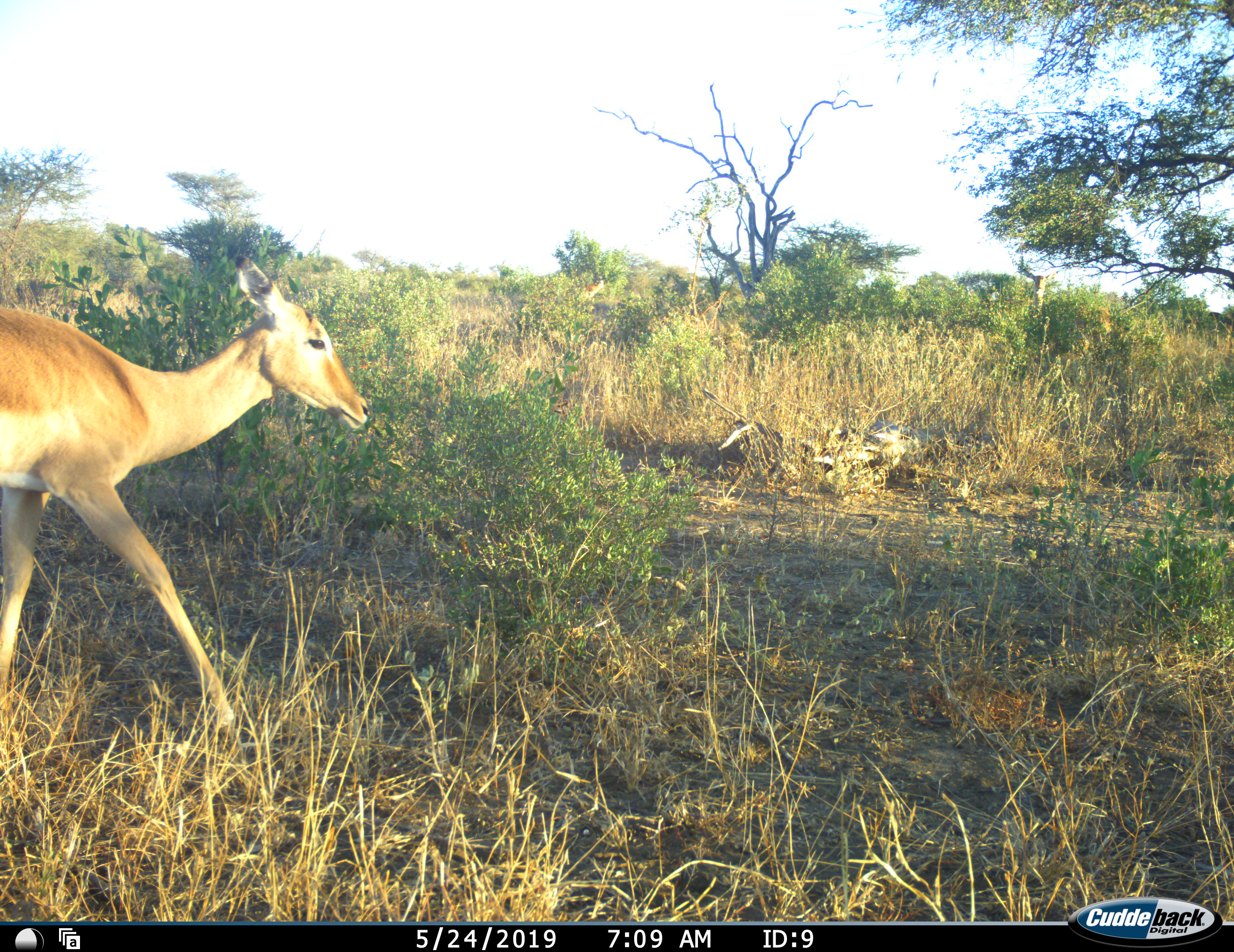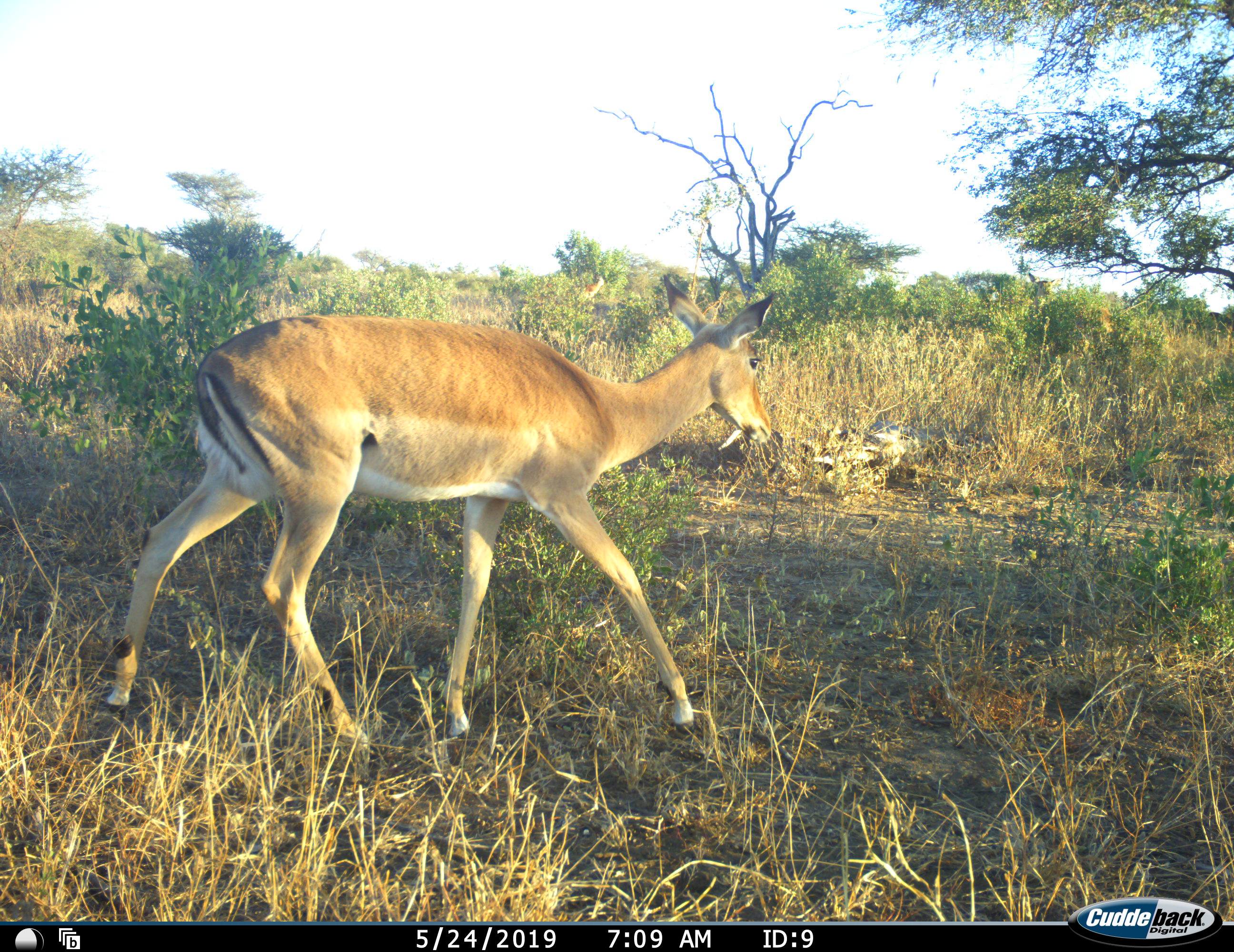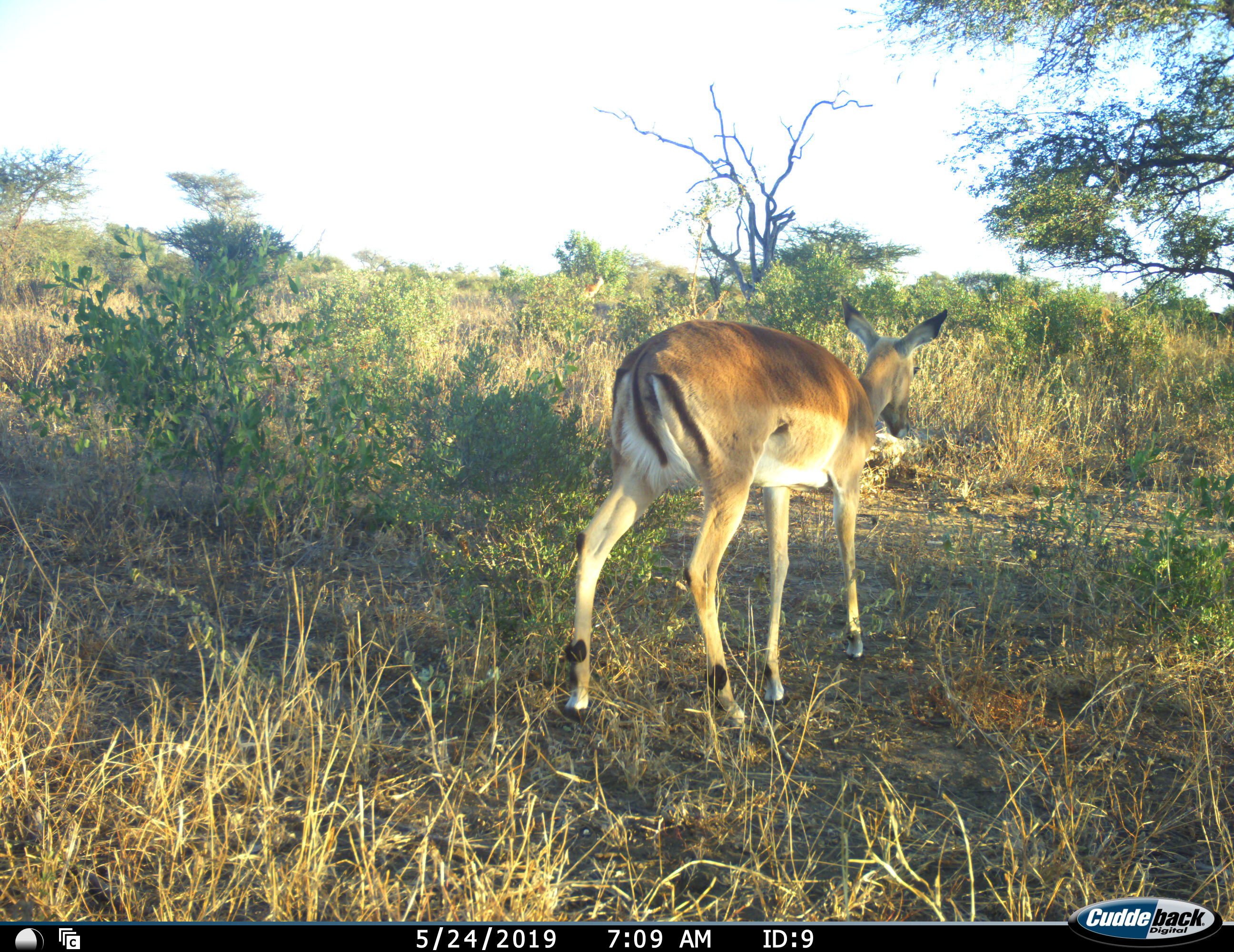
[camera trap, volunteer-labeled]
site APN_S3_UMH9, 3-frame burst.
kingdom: Animalia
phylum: Chordata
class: Mammalia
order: Artiodactyla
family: Bovidae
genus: Aepyceros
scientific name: Aepyceros melampus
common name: impala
Impala (Aepyceros melampus), count 2. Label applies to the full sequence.